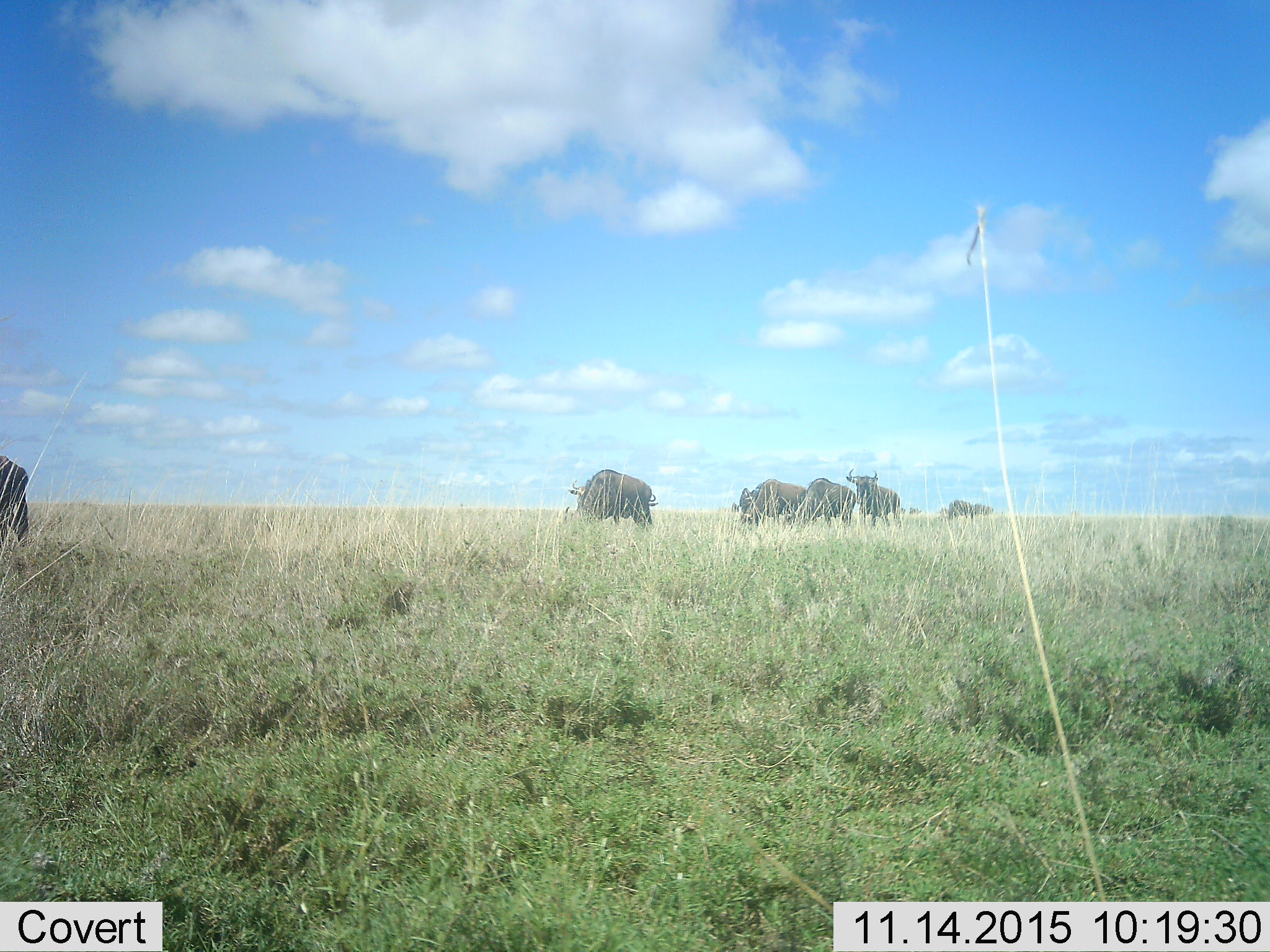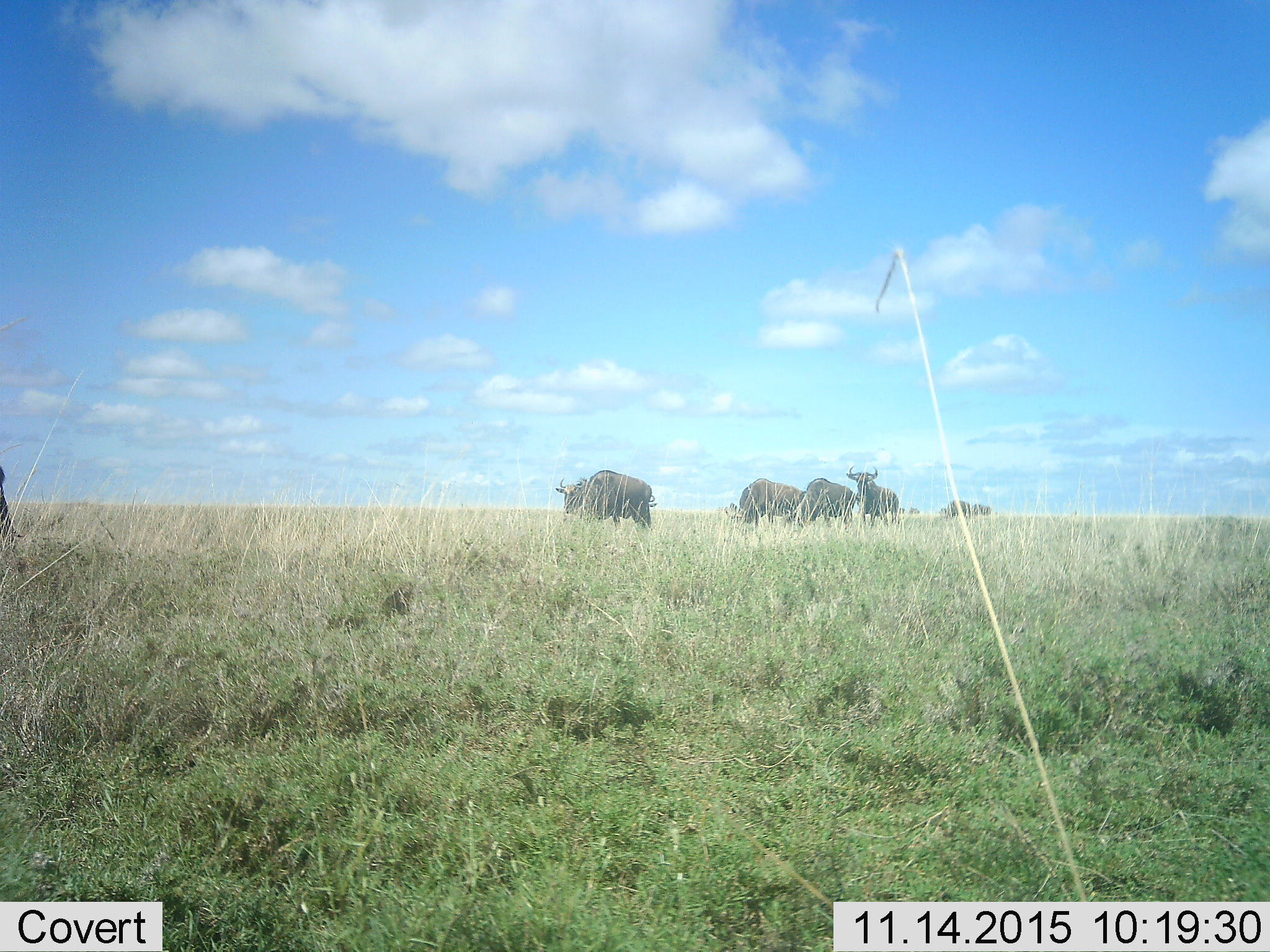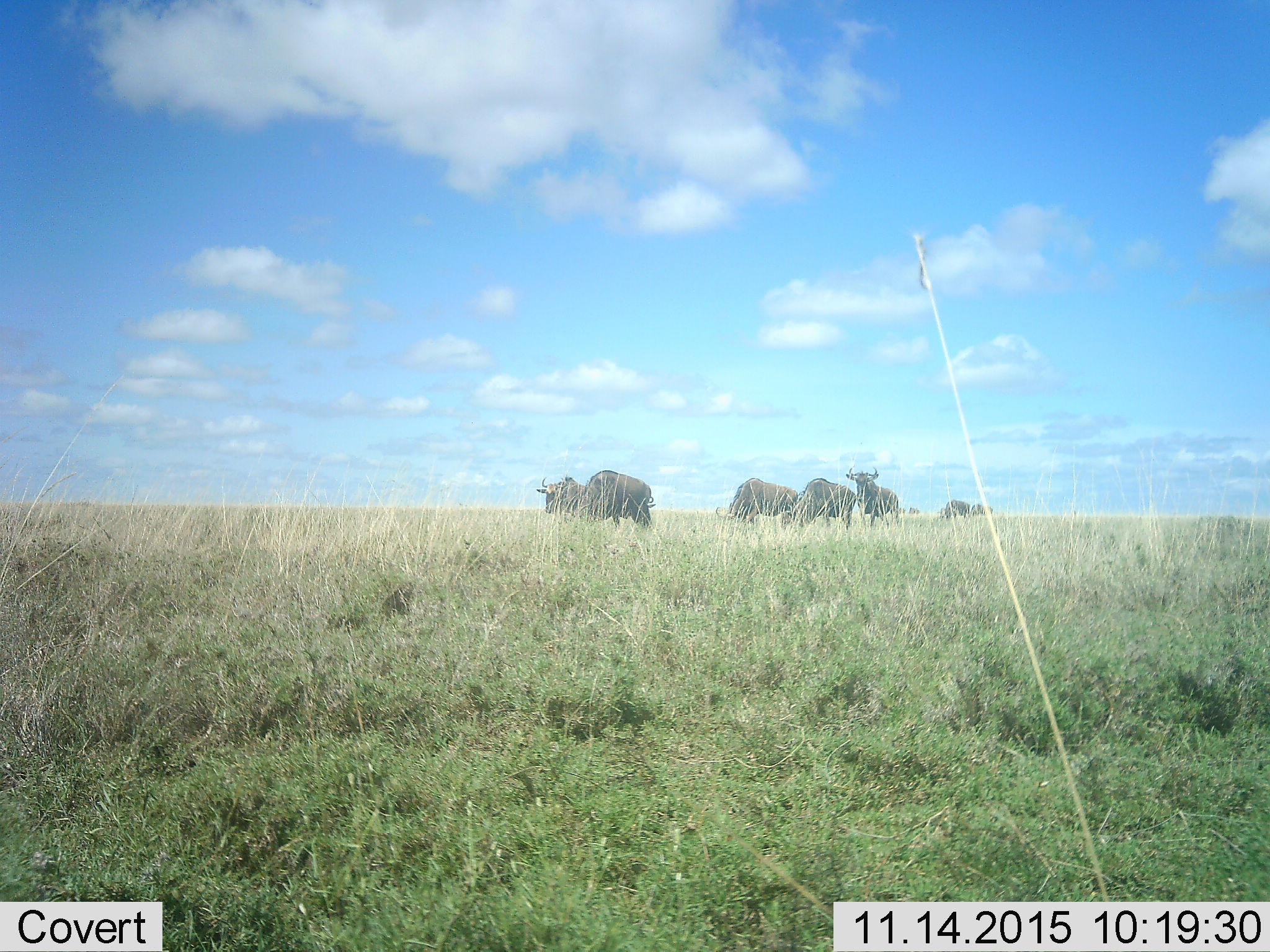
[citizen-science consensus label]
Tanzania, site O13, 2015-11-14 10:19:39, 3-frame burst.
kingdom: Animalia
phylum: Chordata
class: Mammalia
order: Artiodactyla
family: Bovidae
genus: Connochaetes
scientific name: Connochaetes taurinus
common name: blue wildebeest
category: wildebeest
Wildebeest (blue wildebeest) (Connochaetes taurinus), count 11-50. Behavior (volunteer vote fractions): standing 78%, resting 0%, moving 56%, interacting 0%. Young present (vote fraction): 0%. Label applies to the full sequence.